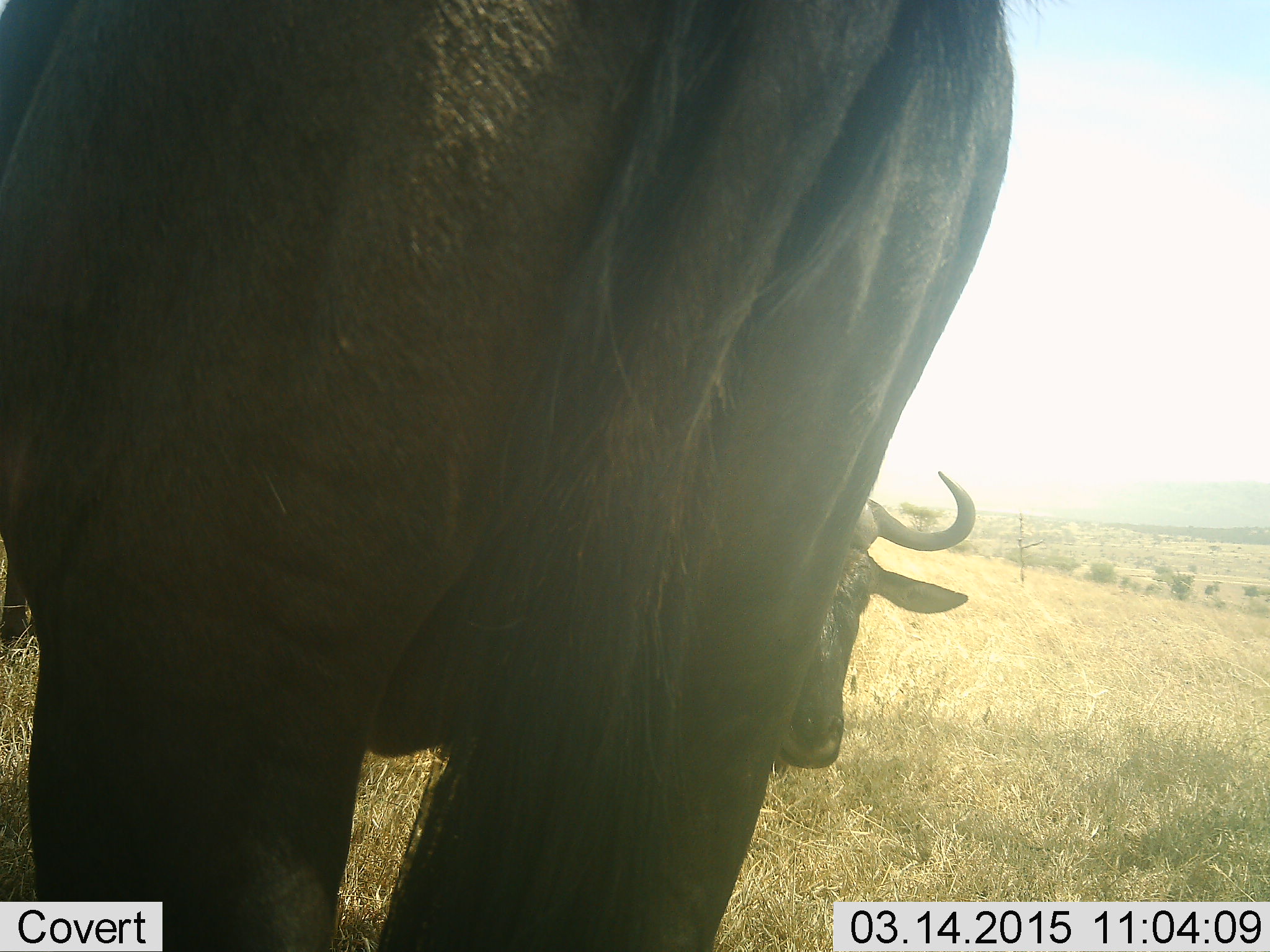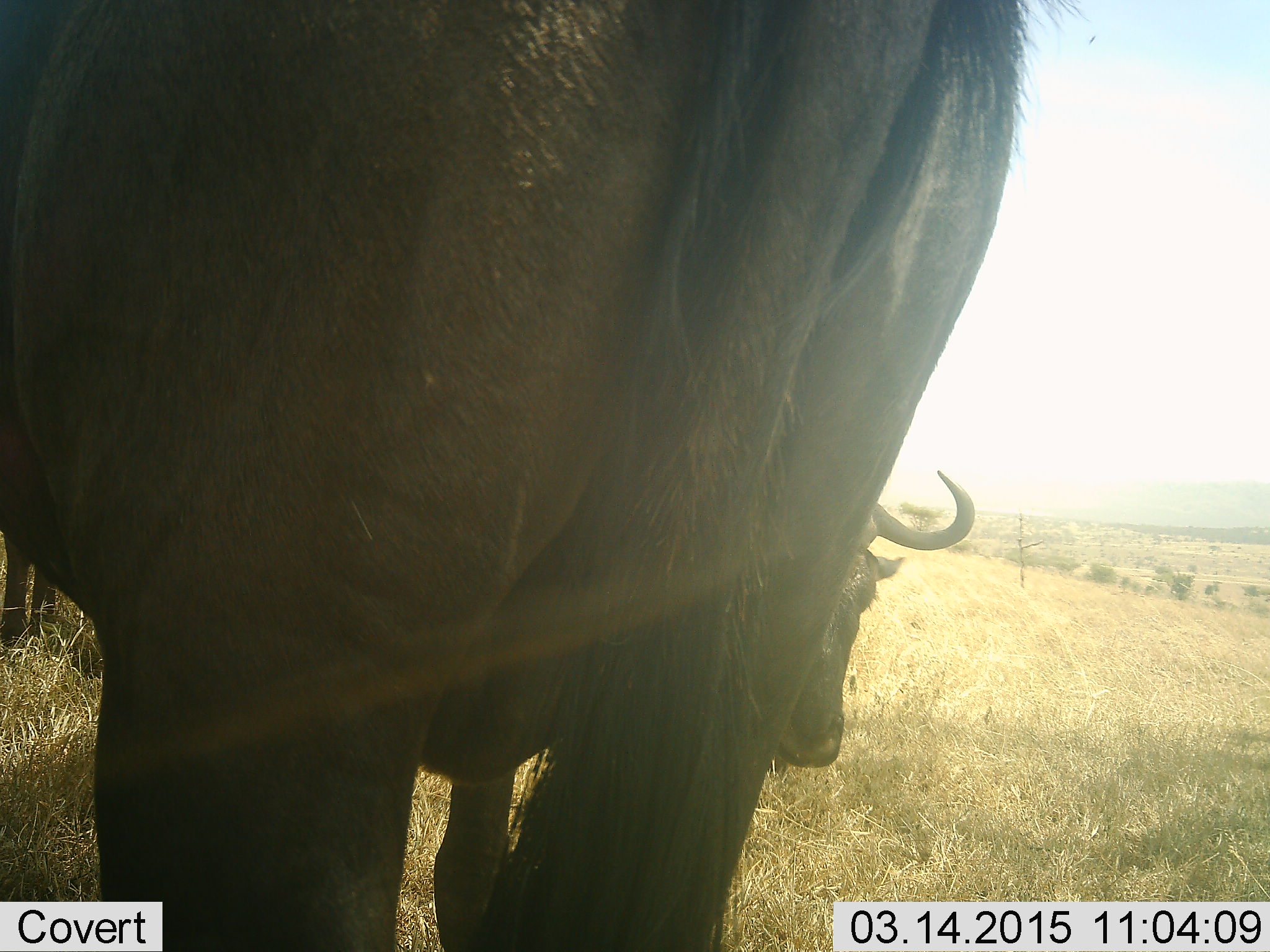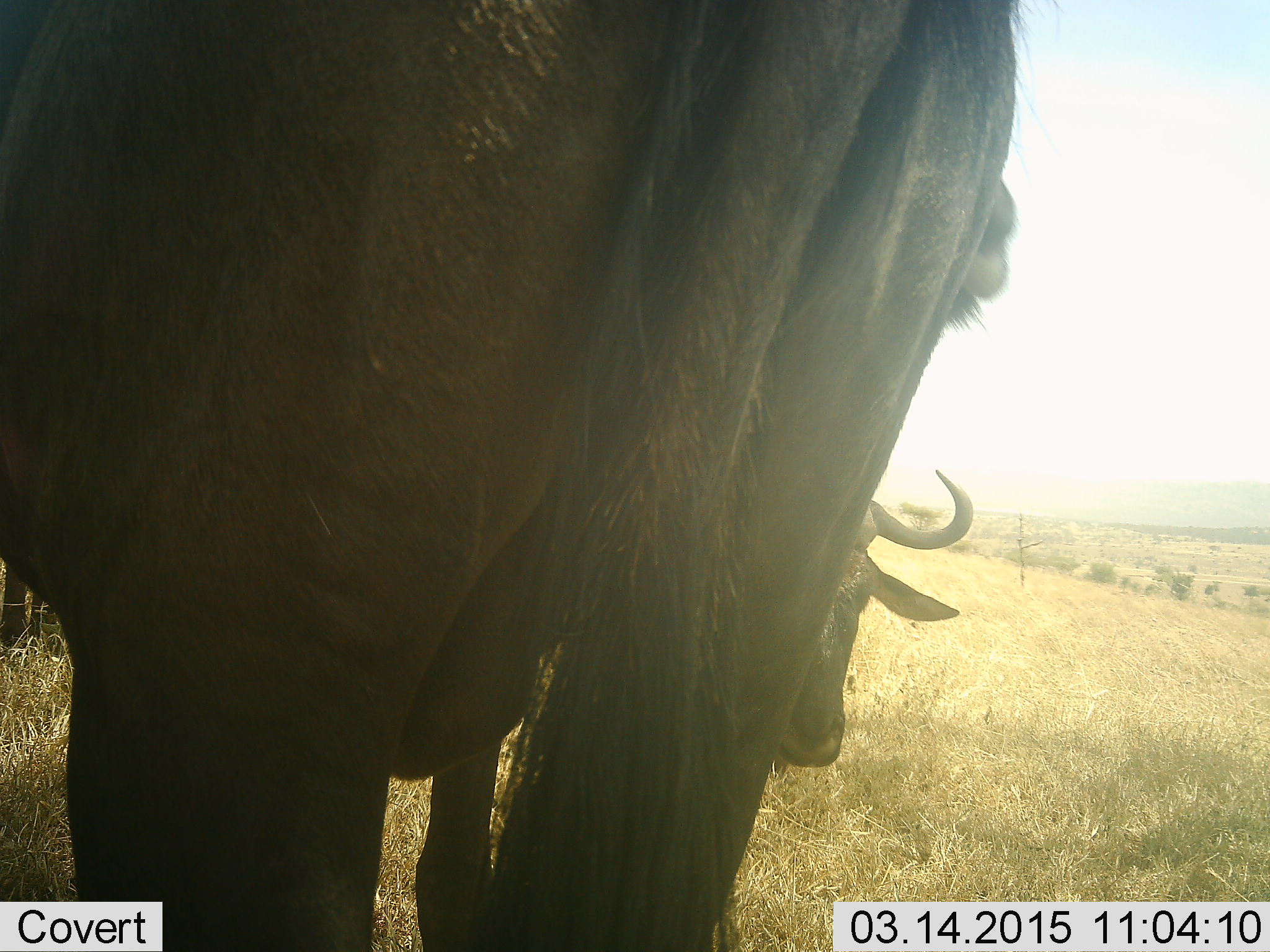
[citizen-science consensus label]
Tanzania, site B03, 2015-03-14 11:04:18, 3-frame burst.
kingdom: Animalia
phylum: Chordata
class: Mammalia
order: Artiodactyla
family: Bovidae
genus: Connochaetes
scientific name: Connochaetes taurinus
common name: blue wildebeest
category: wildebeest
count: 2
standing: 90%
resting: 30%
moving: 10%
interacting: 0%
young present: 0%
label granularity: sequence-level